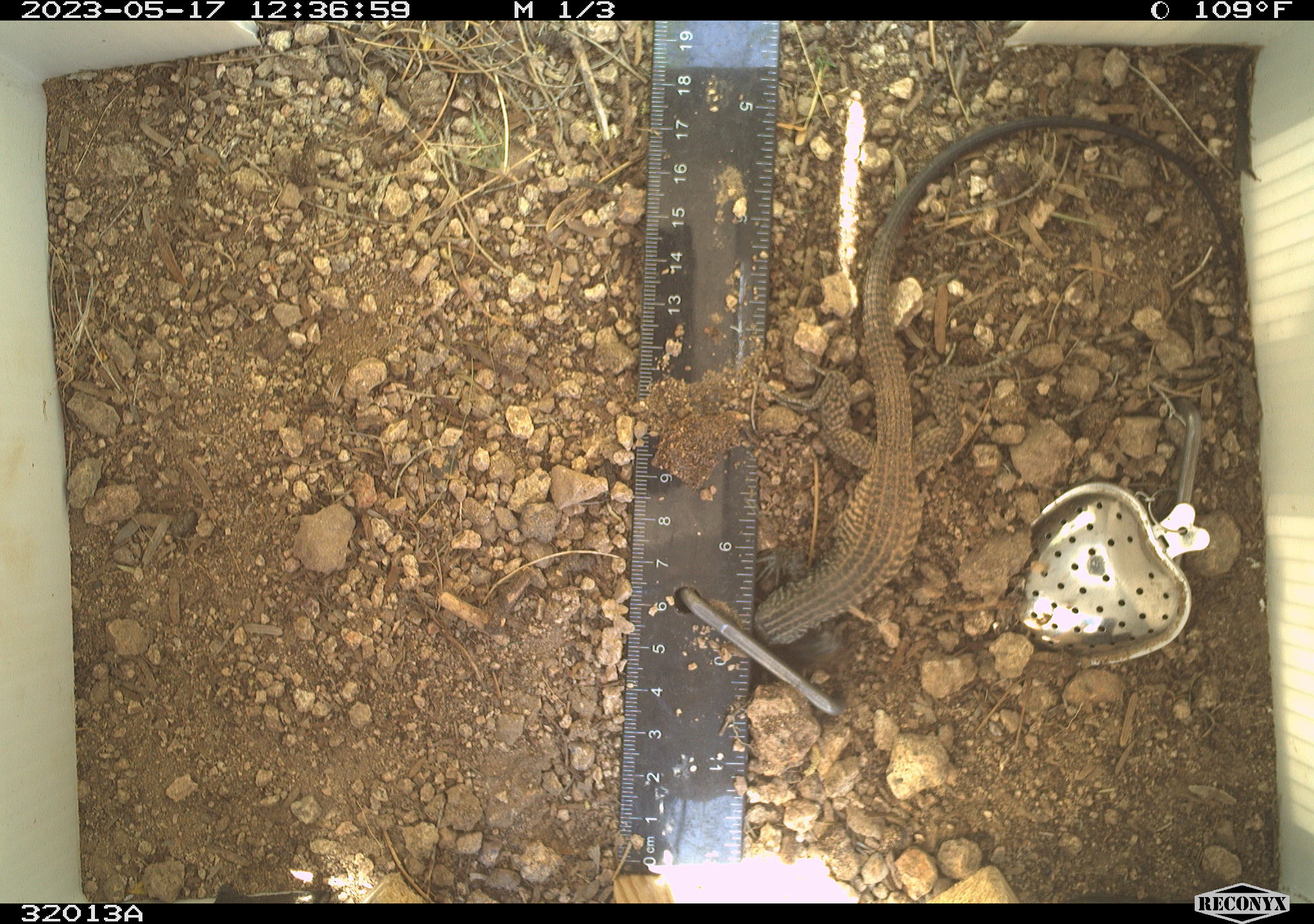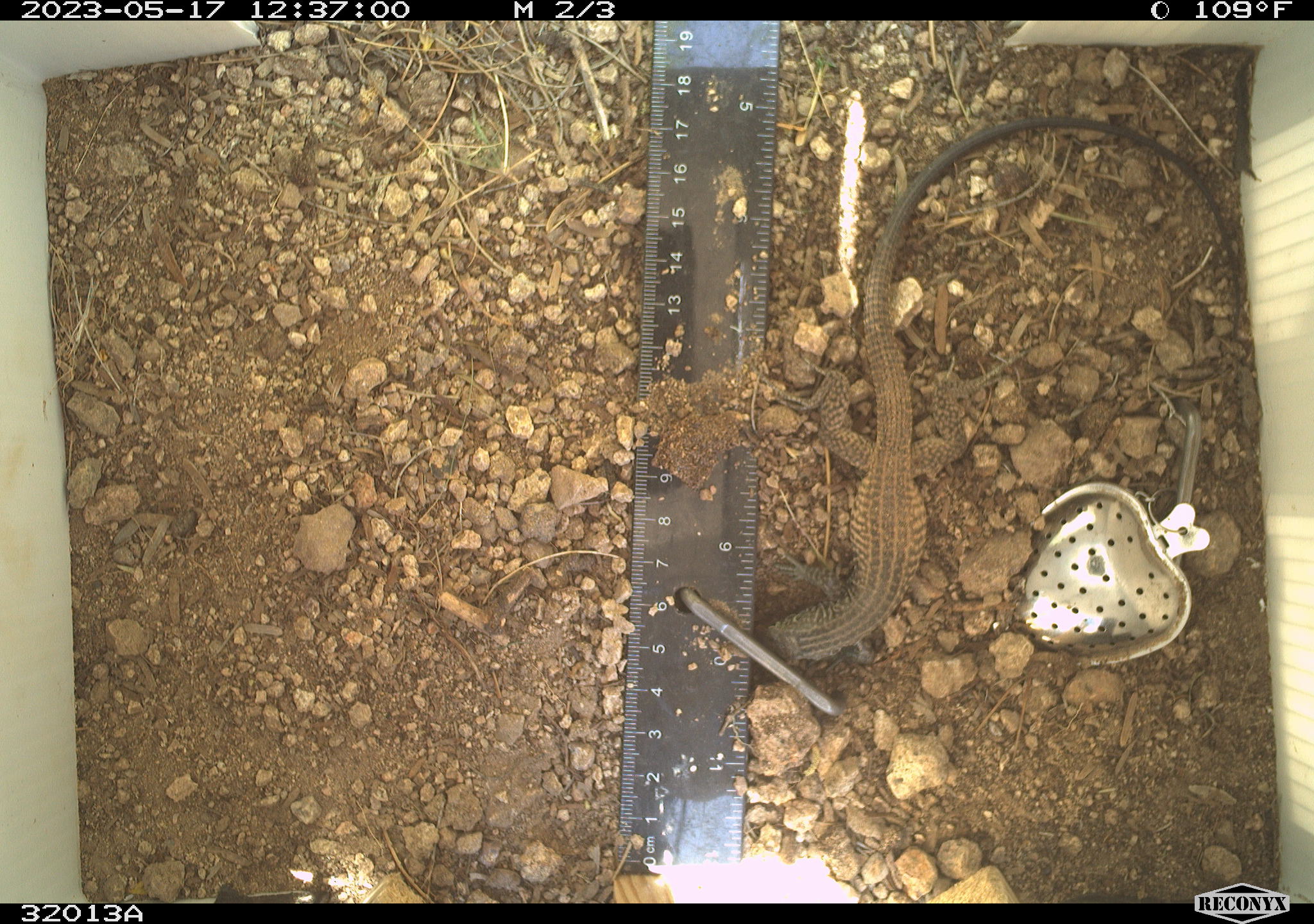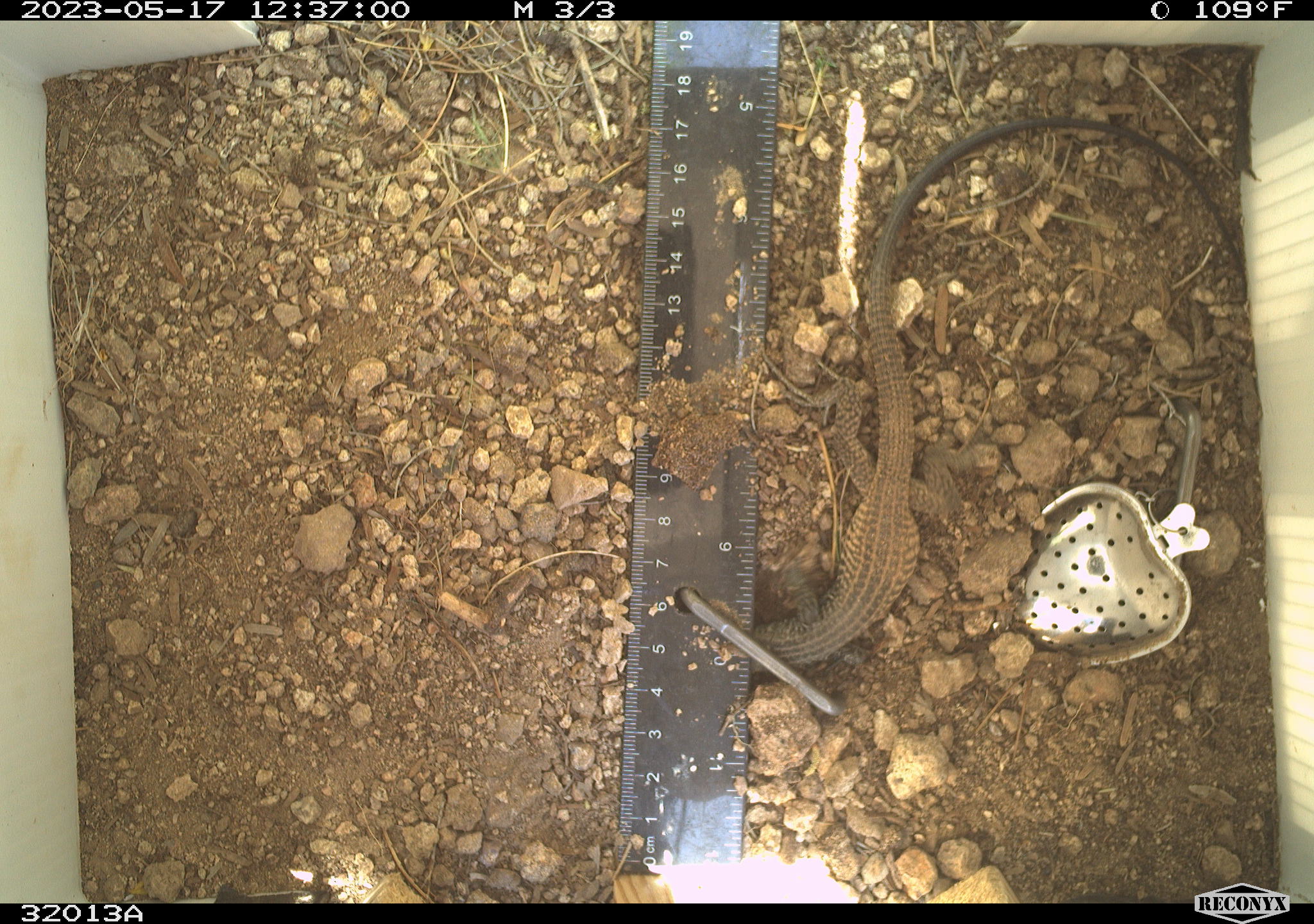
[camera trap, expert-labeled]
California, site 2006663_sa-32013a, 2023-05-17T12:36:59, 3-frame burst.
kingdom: Animalia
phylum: Chordata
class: Reptilia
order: Squamata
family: Teiidae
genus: Aspidoscelis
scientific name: Aspidoscelis tigris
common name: western whiptail